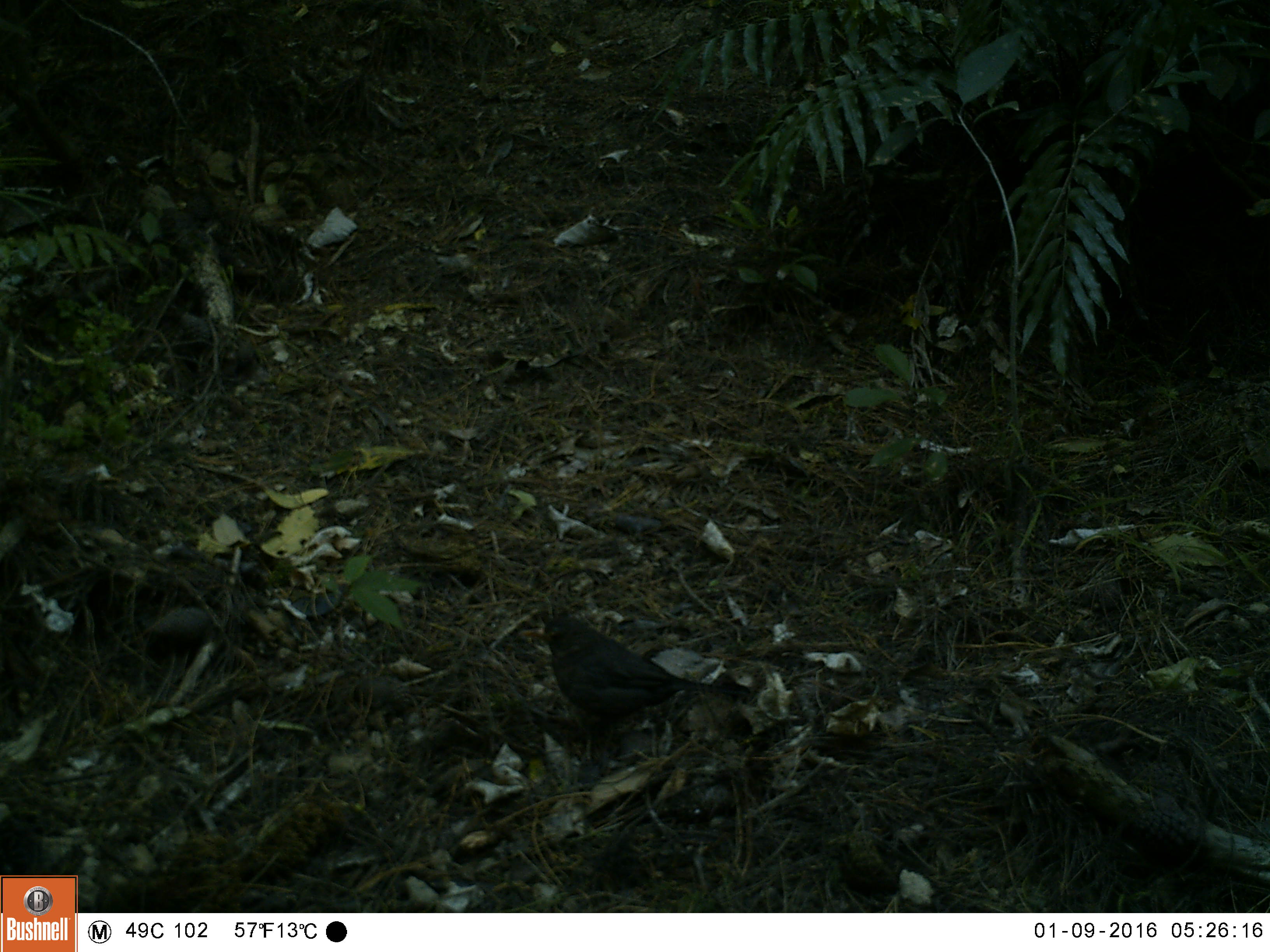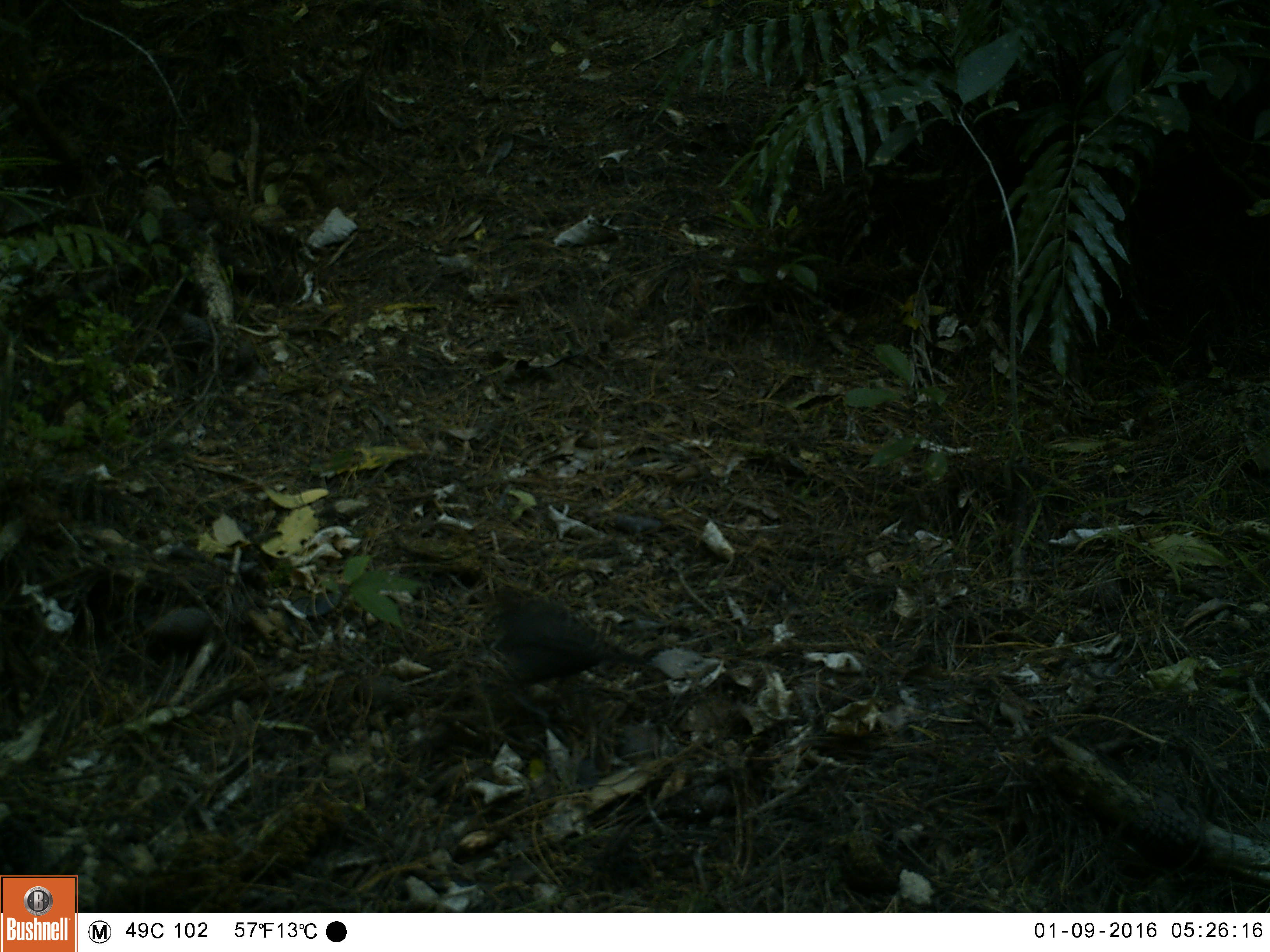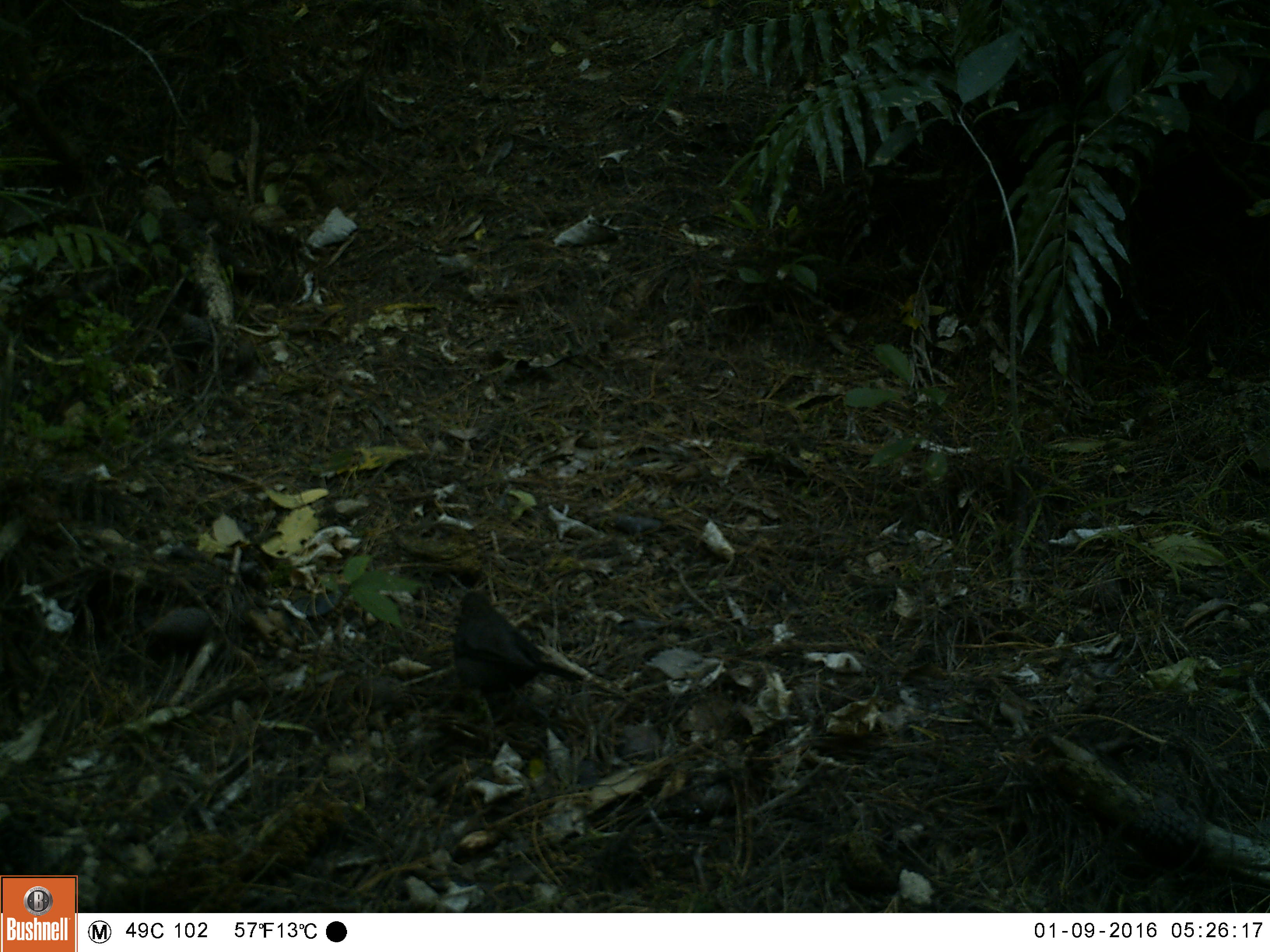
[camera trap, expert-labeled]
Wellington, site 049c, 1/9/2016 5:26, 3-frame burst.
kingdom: Animalia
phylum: Chordata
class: Aves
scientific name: Aves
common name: bird